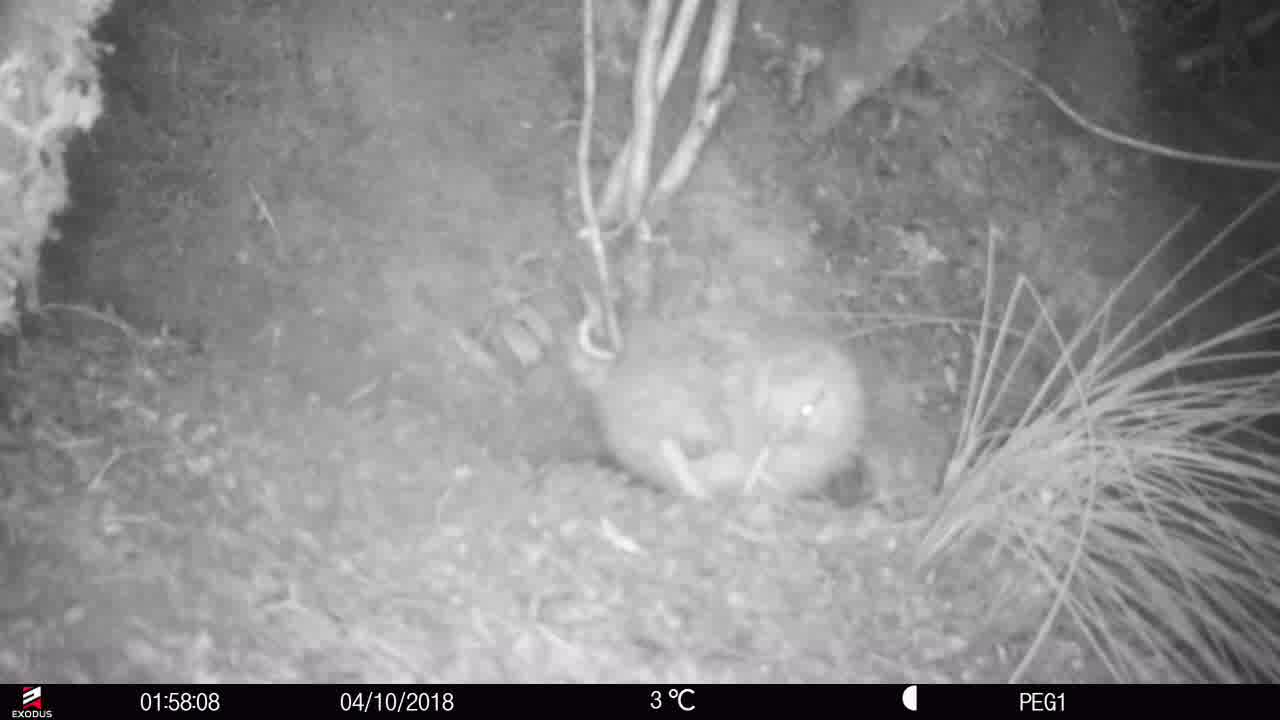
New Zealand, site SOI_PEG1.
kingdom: Animalia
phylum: Chordata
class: Aves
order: Apterygiformes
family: Apterygidae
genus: Apteryx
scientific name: Apteryx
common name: kiwi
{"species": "kiwi (Apteryx)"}